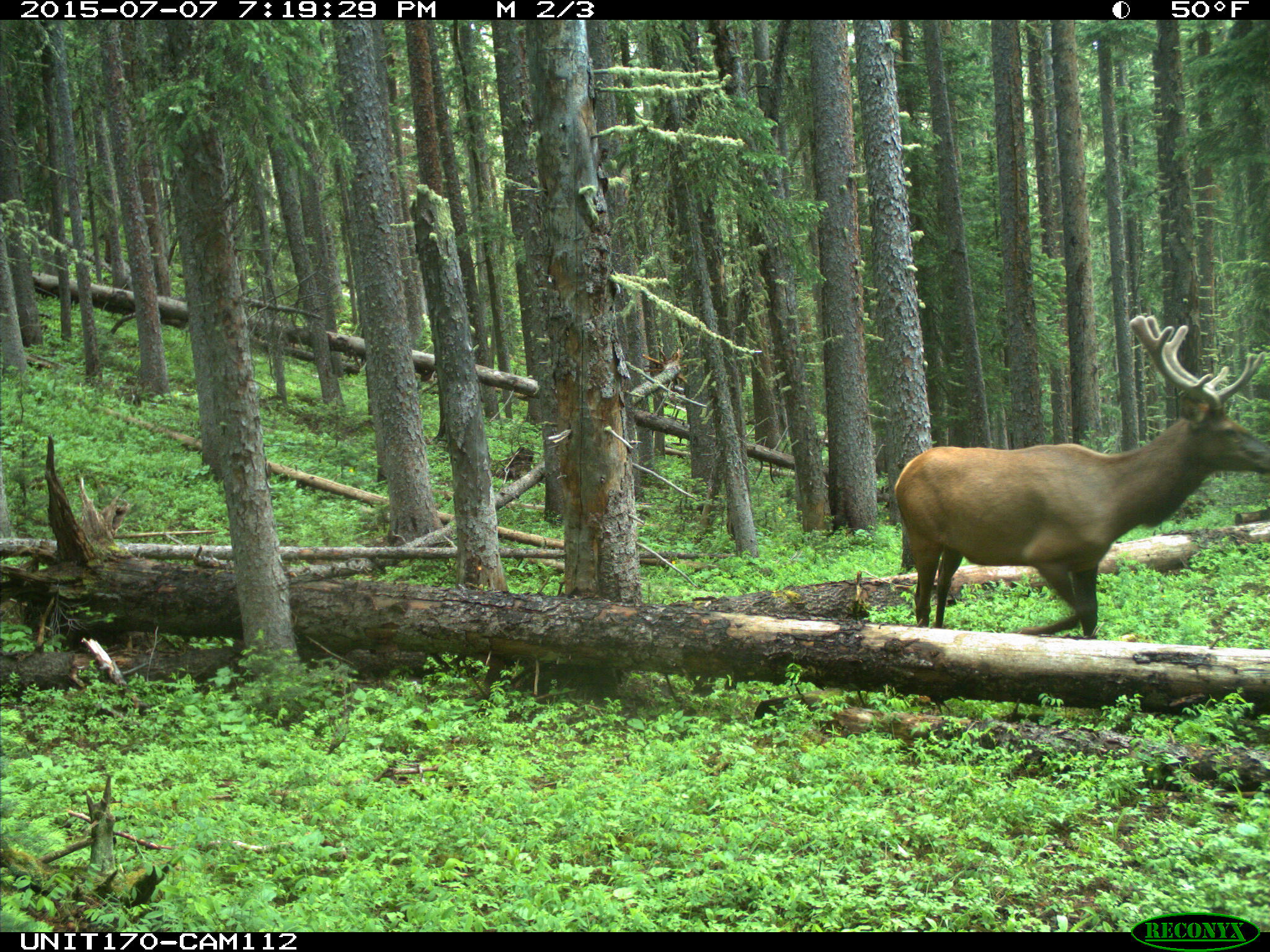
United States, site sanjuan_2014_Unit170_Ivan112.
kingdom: Animalia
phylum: Chordata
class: Mammalia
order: Artiodactyla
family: Cervidae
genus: Cervus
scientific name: Cervus elaphus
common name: red deer